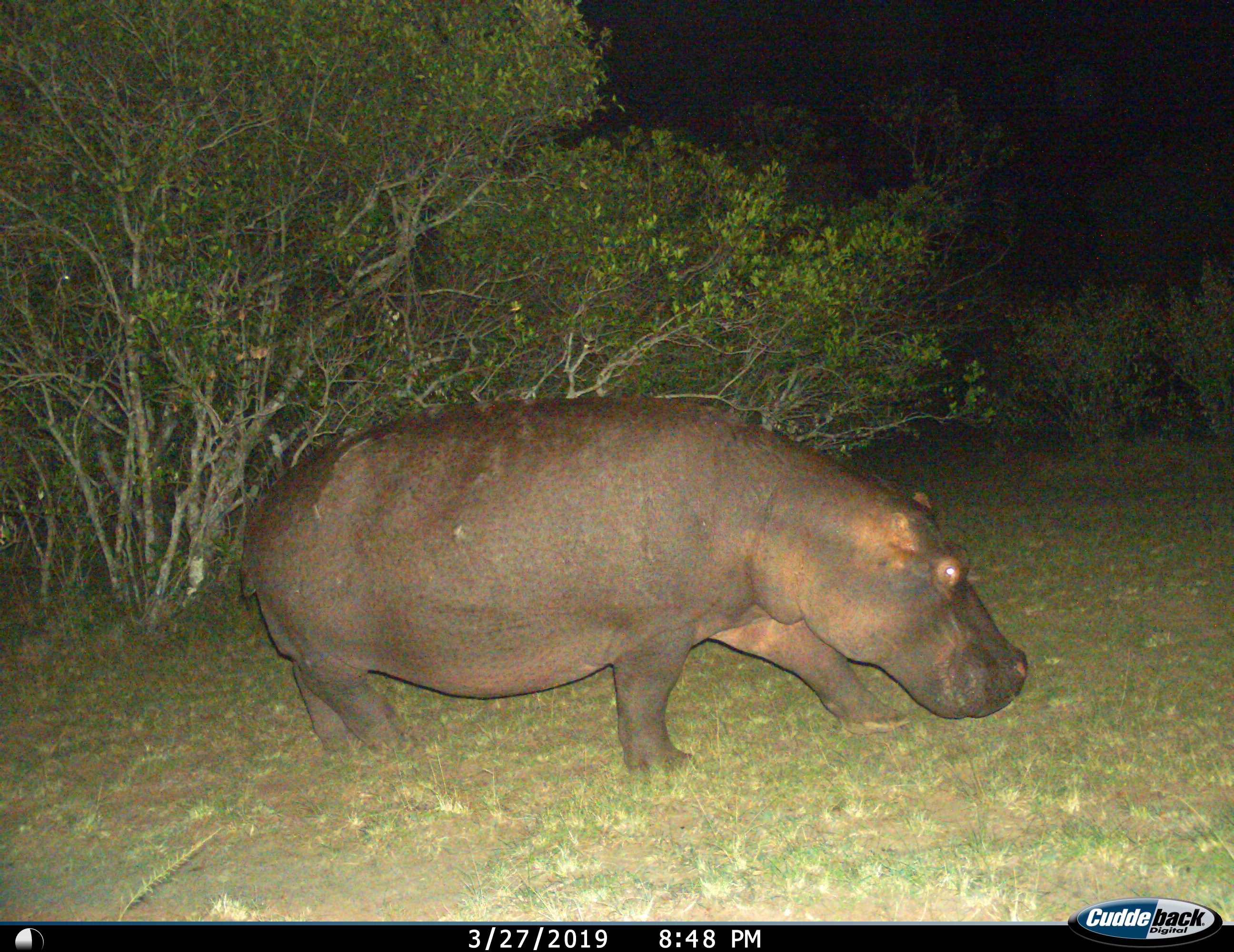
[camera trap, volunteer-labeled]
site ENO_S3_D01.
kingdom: Animalia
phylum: Chordata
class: Mammalia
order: Artiodactyla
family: Hippopotamidae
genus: Hippopotamus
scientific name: Hippopotamus amphibius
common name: hippopotamus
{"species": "hippopotamus (Hippopotamus amphibius)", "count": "1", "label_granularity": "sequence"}